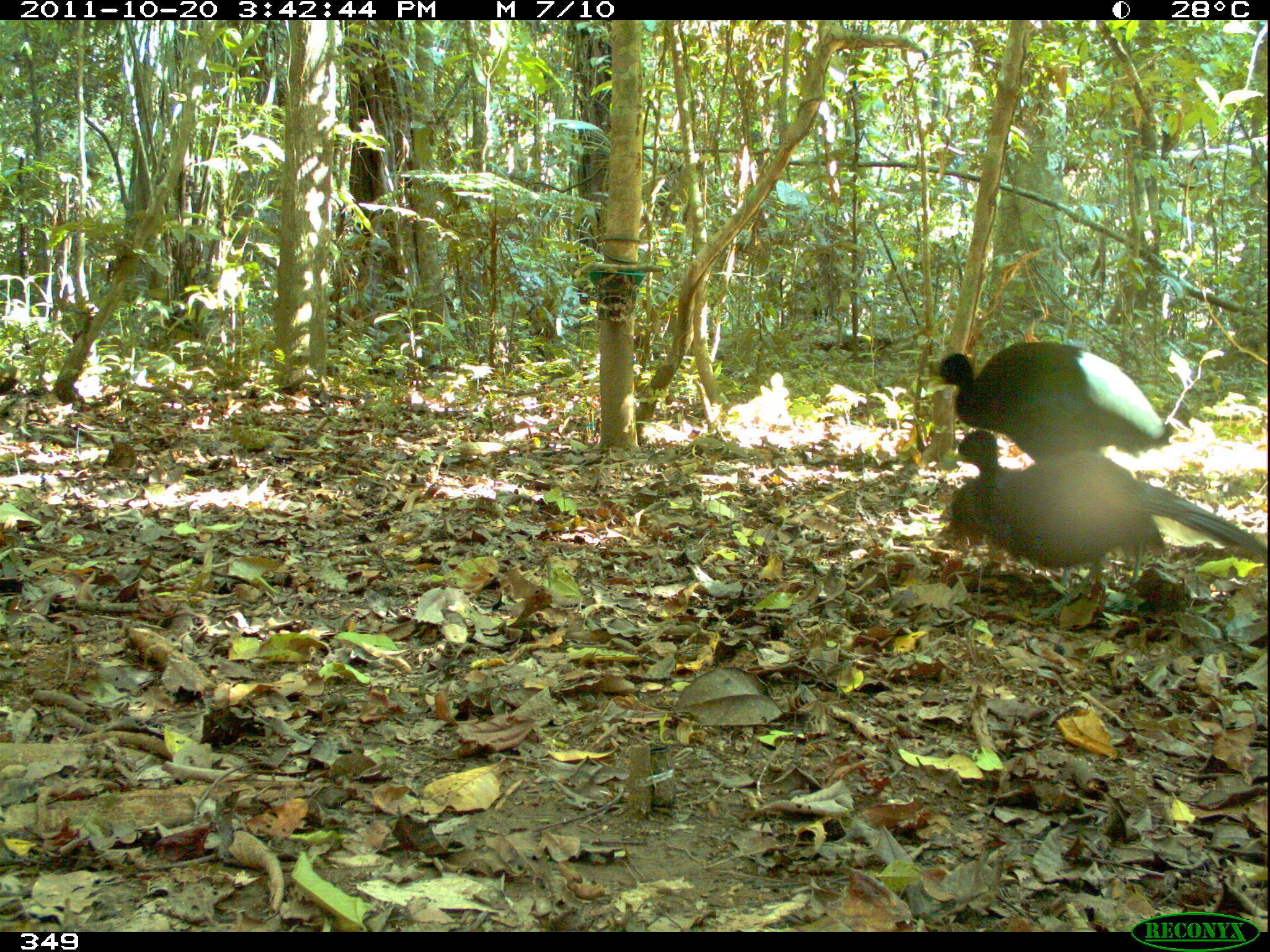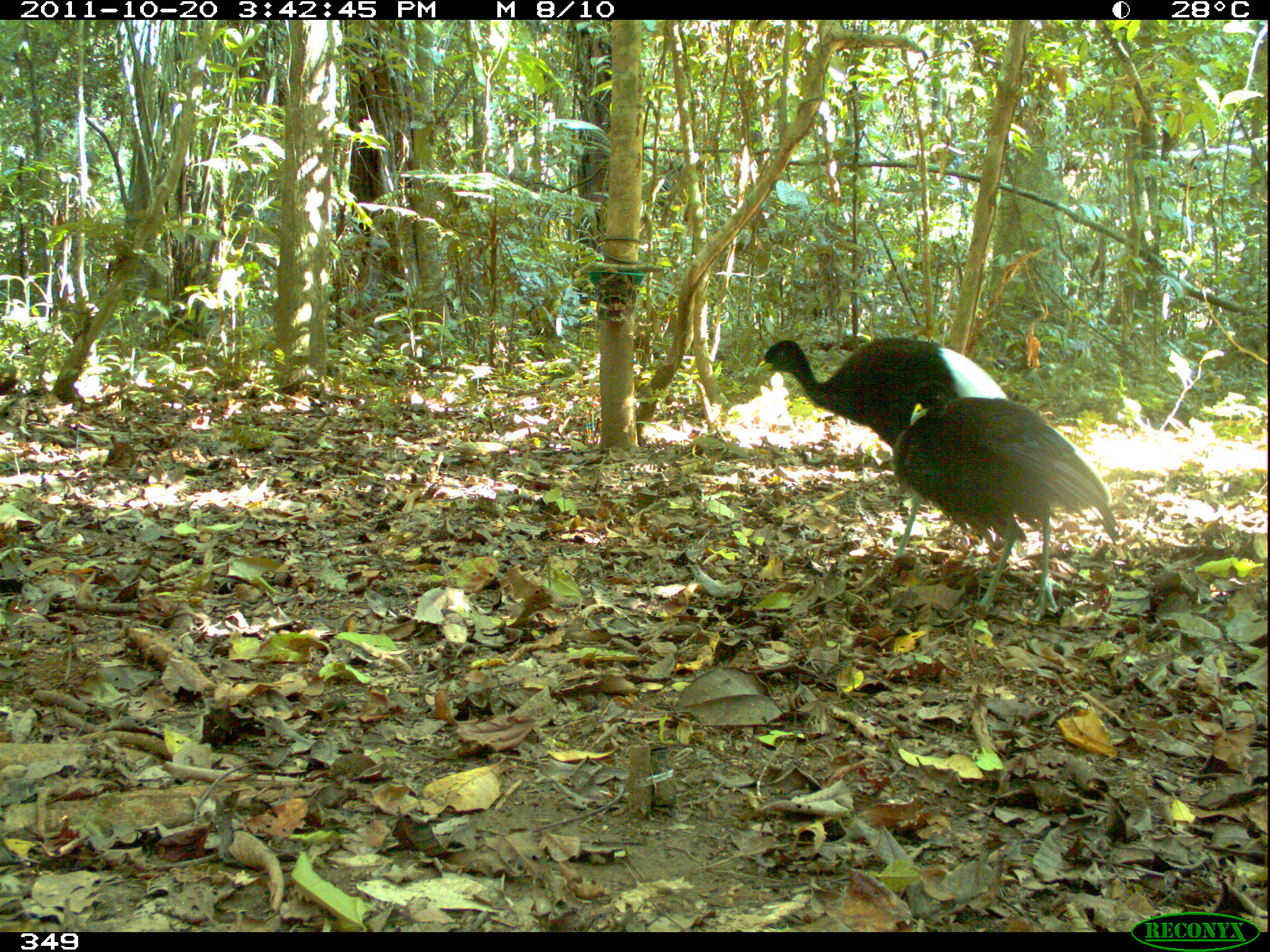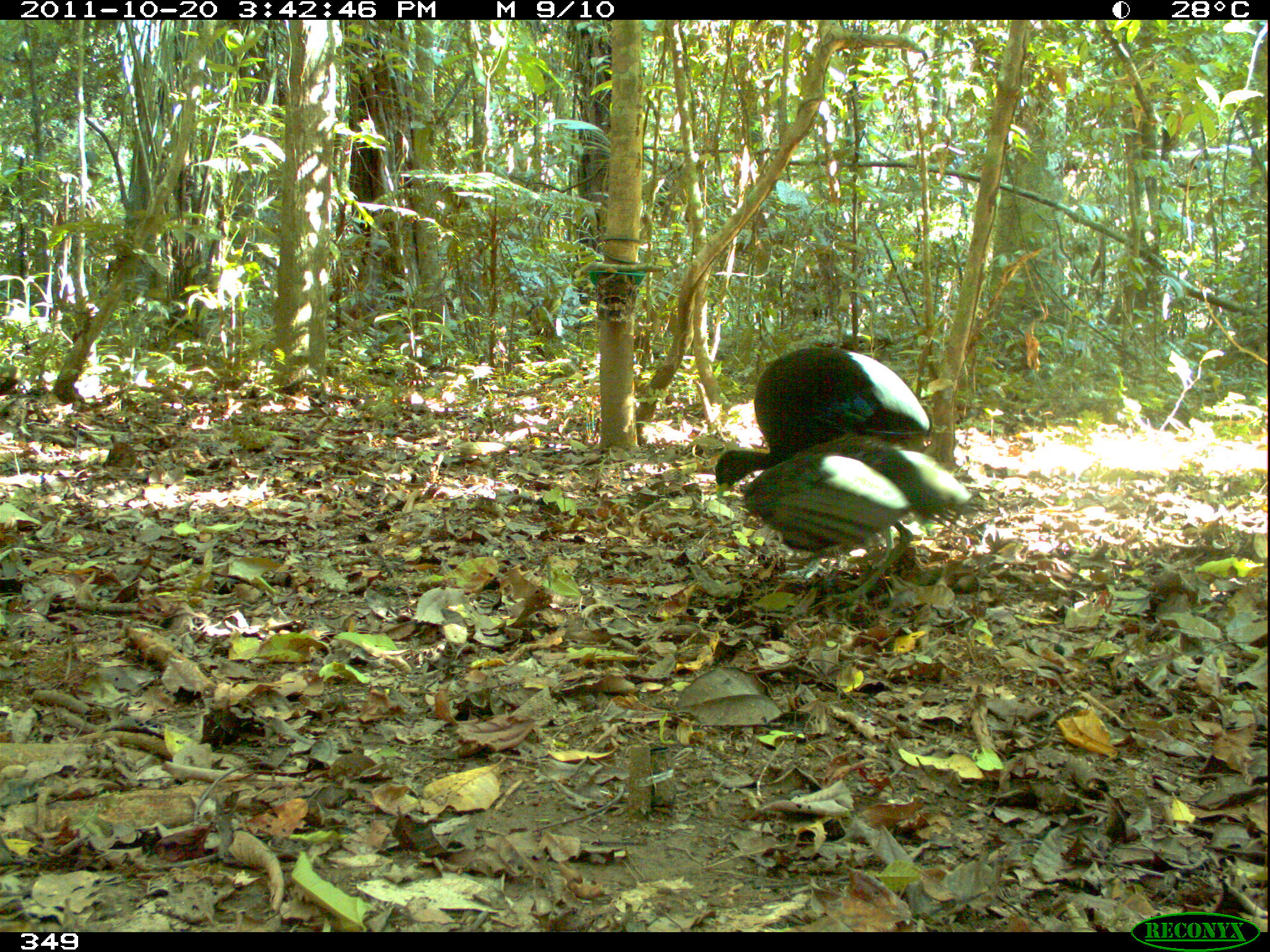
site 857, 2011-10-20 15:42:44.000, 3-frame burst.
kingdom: Animalia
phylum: Chordata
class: Aves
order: Gruiformes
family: Psophiidae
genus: Psophia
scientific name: Psophia leucoptera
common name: pale-winged trumpeter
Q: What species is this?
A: Psophia leucoptera (pale-winged trumpeter).